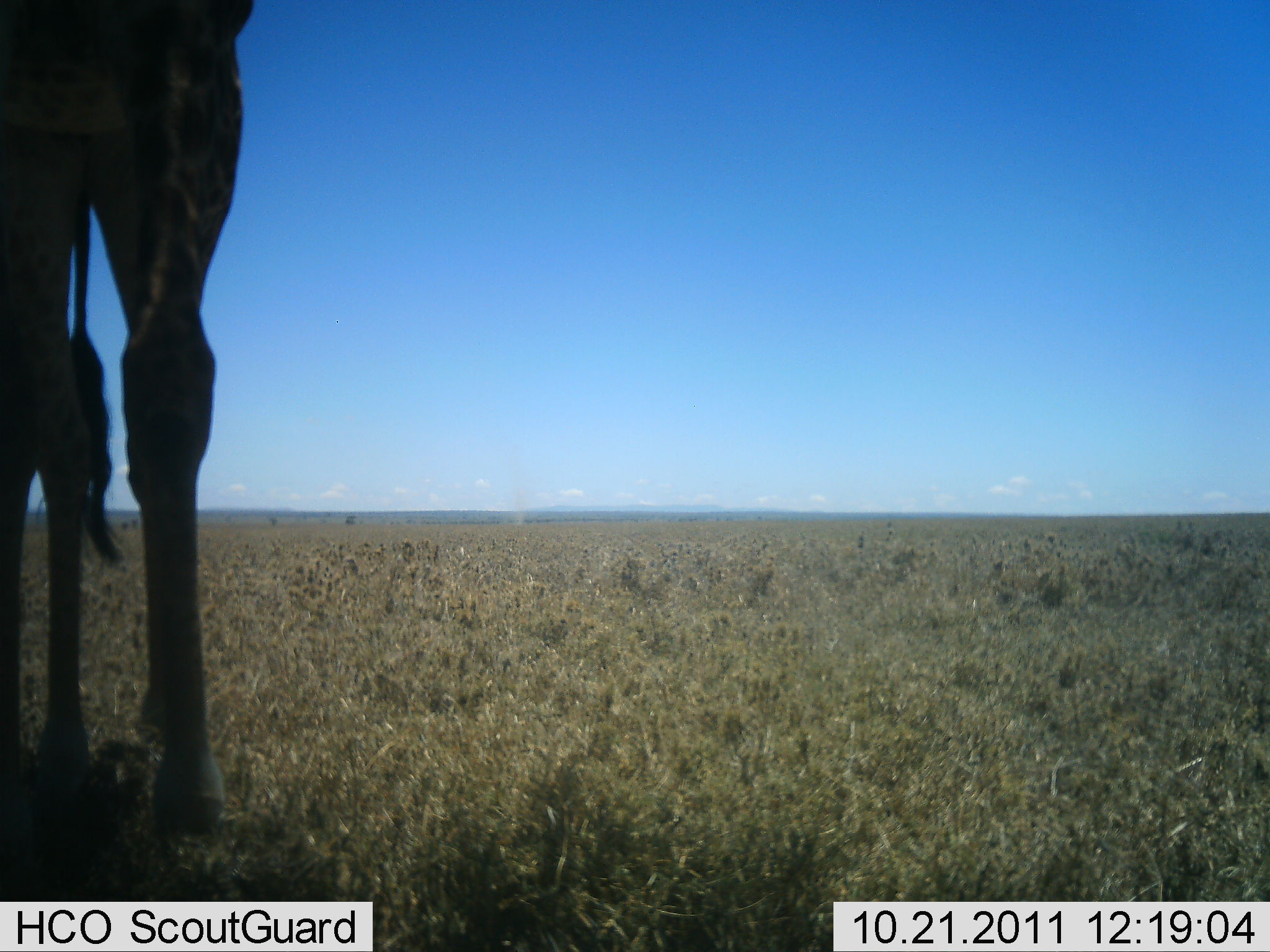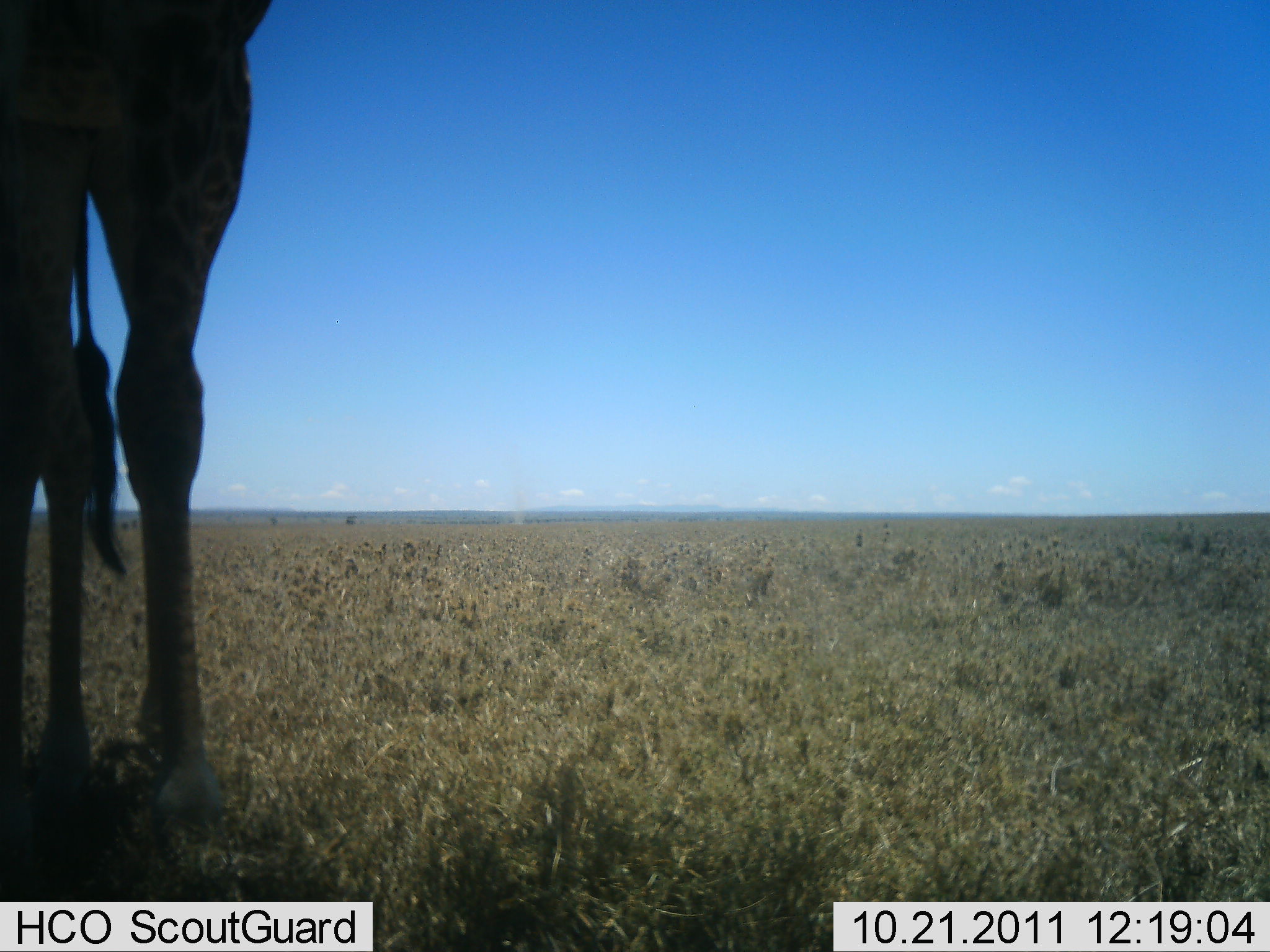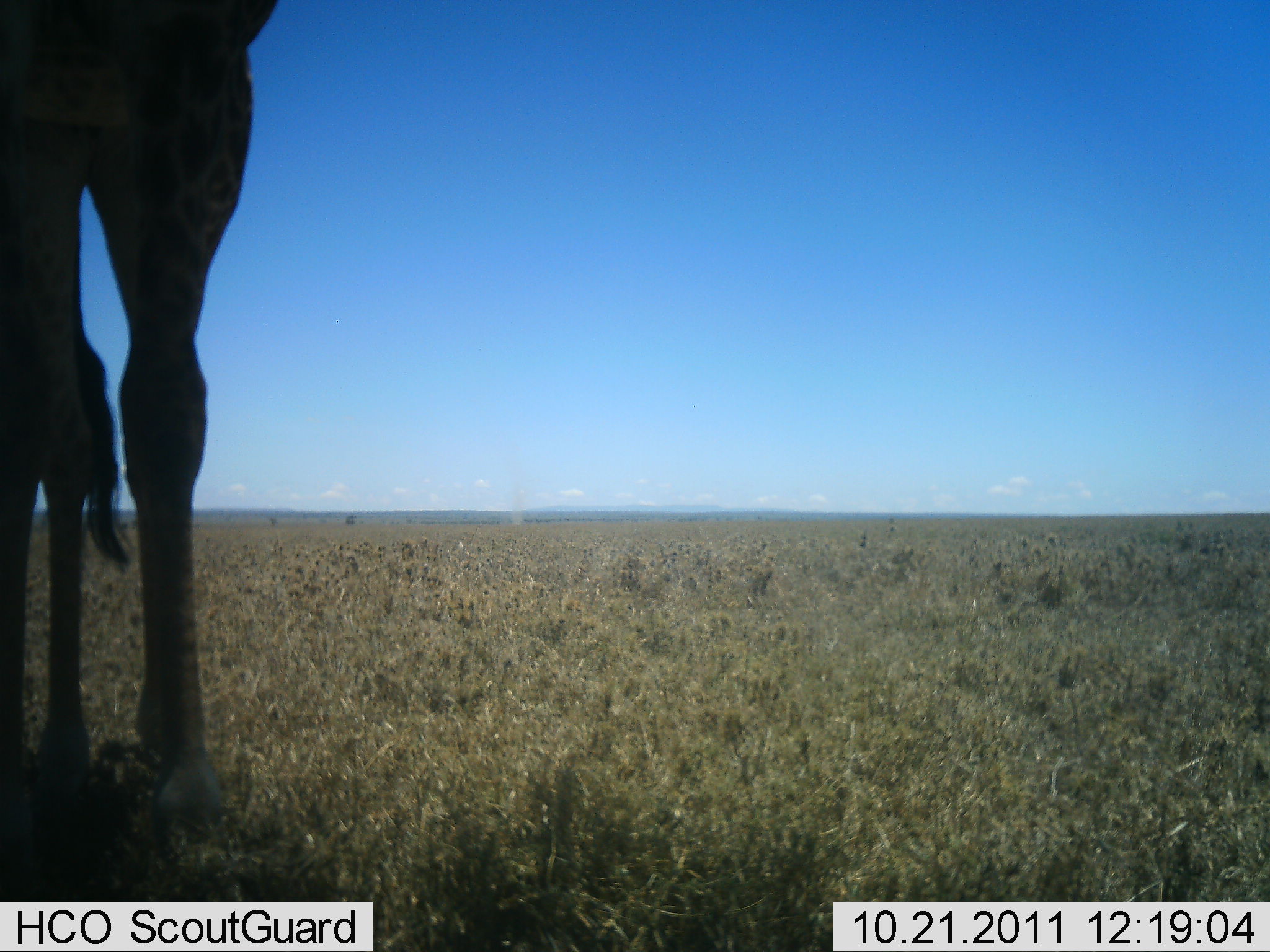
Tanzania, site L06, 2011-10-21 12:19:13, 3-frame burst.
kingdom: Animalia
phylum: Chordata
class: Mammalia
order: Artiodactyla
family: Giraffidae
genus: Giraffa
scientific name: Giraffa camelopardalis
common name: giraffe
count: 1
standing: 94%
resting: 6%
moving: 6%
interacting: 0%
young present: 0%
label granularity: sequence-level